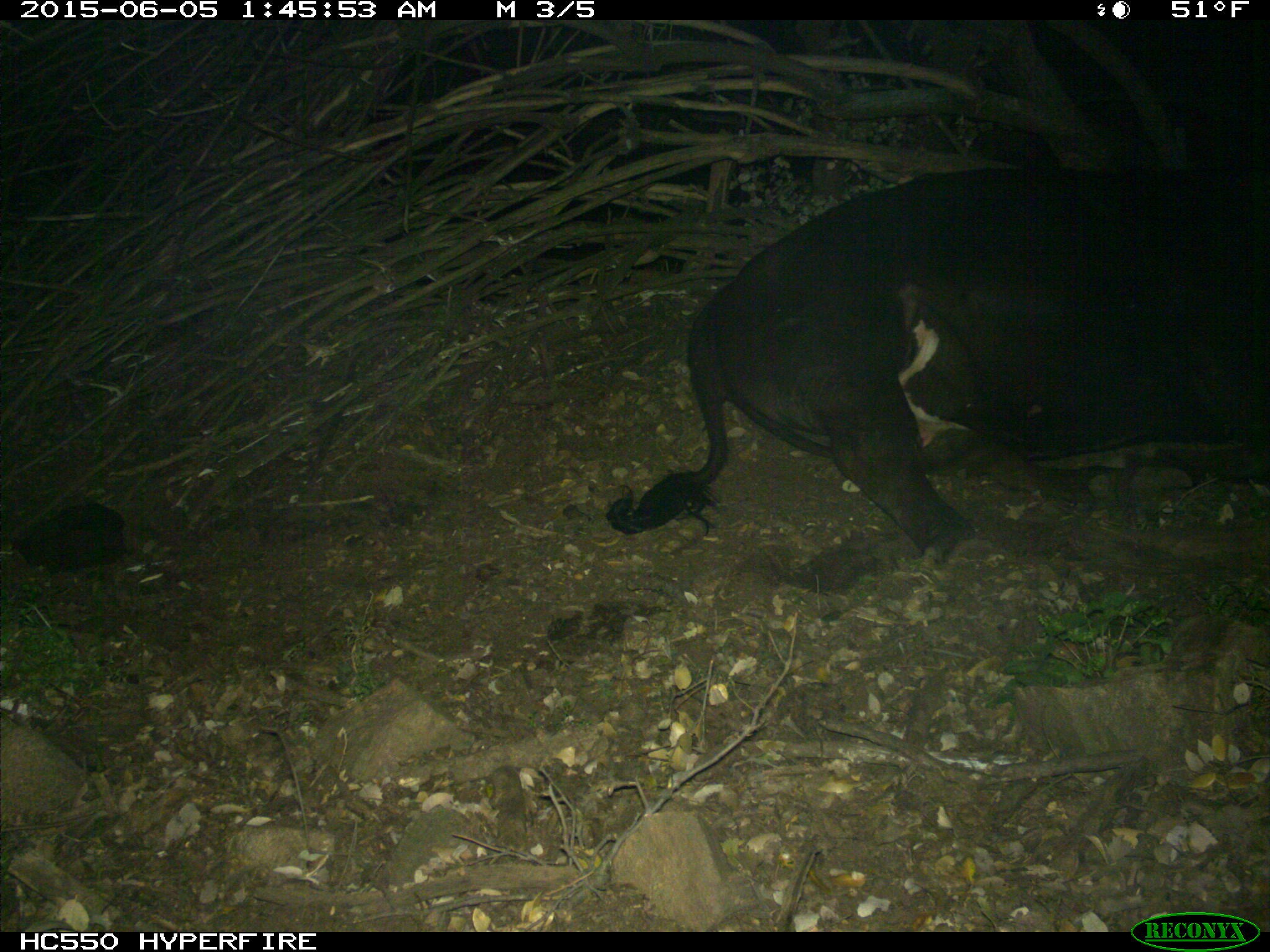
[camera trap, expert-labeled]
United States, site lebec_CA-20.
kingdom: Animalia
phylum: Chordata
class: Mammalia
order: Artiodactyla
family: Bovidae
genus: Bos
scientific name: Bos taurus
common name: domestic cow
Bos taurus (domestic cow).